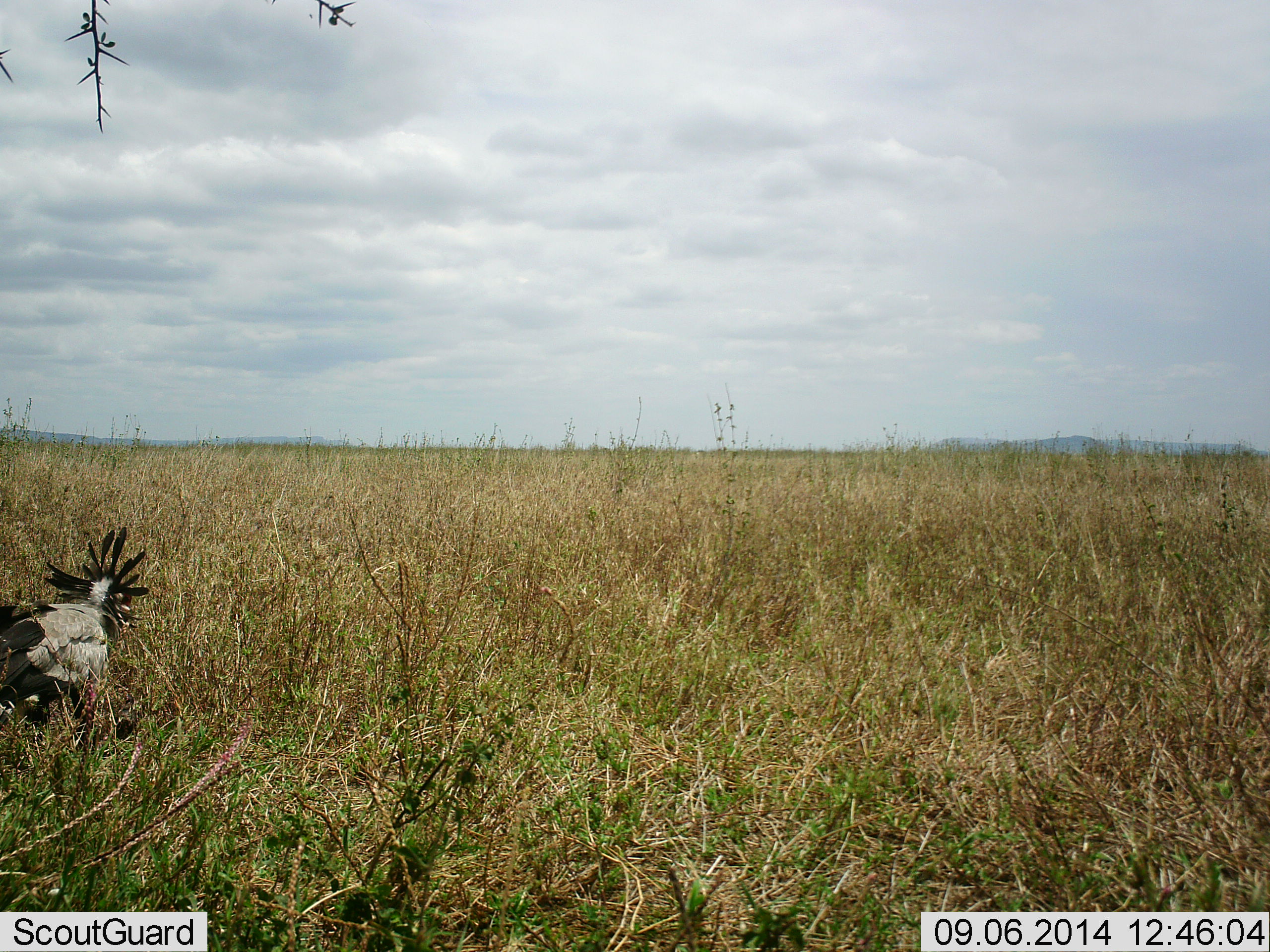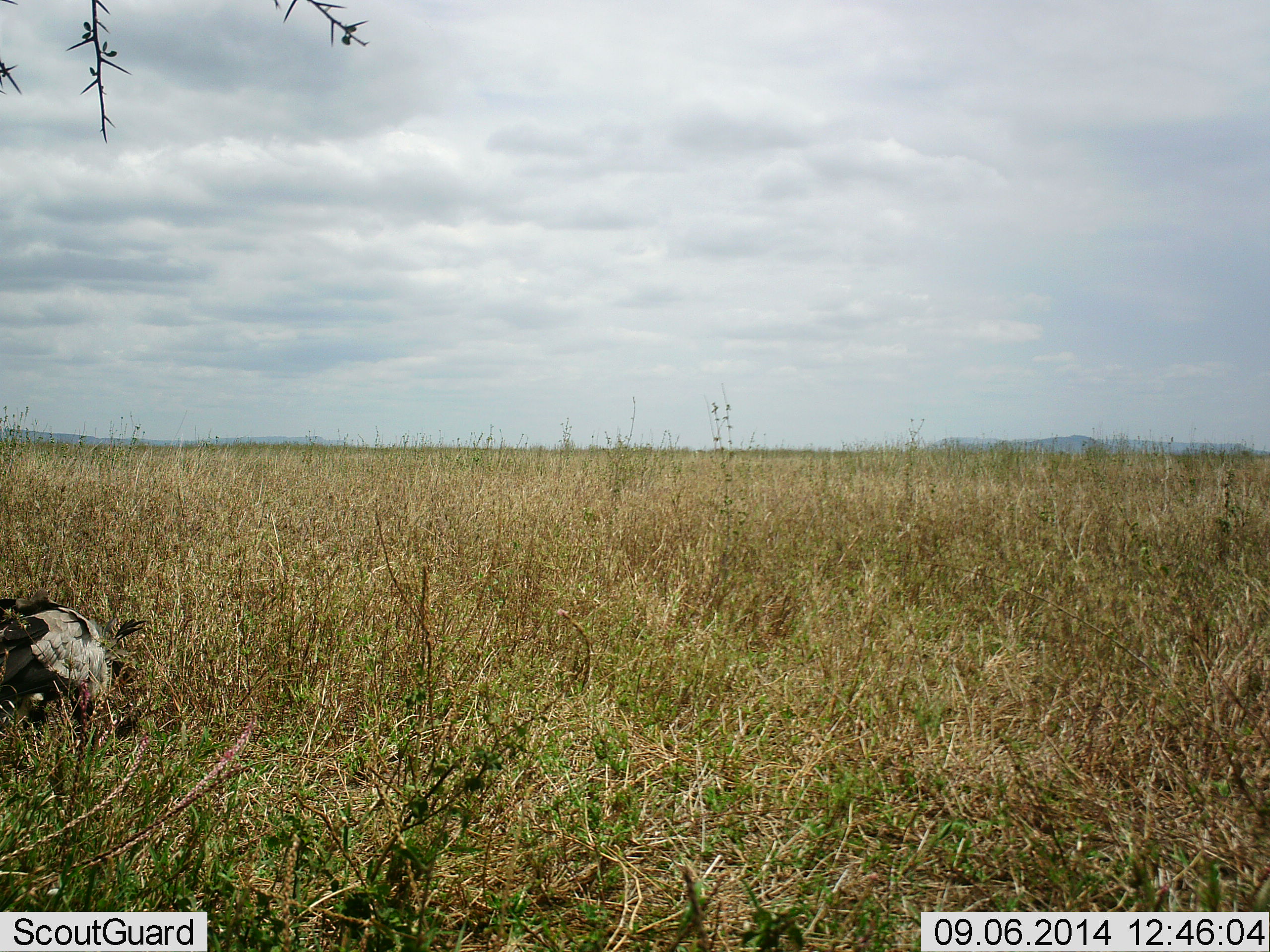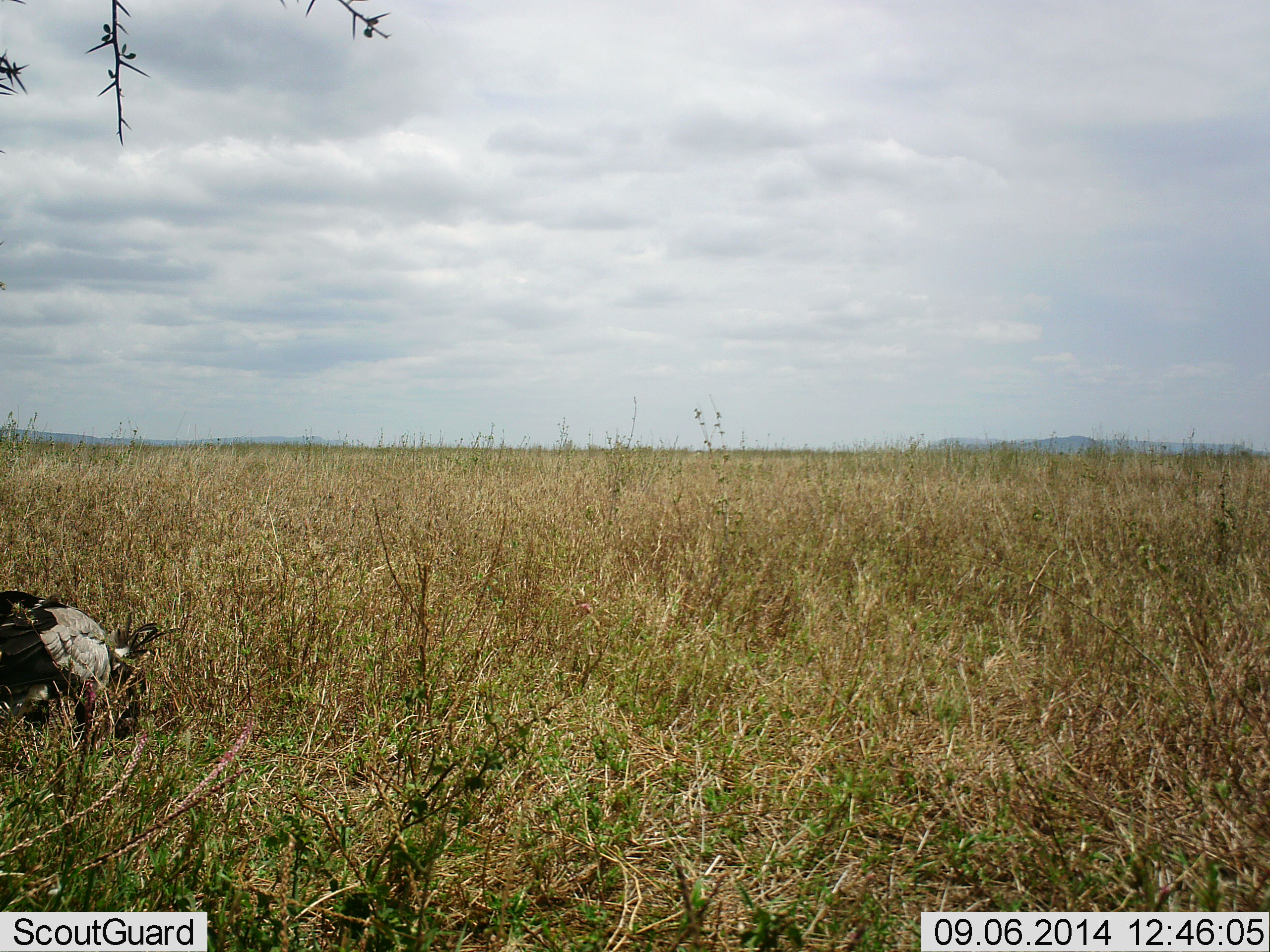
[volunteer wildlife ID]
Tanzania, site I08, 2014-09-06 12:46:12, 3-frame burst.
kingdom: Animalia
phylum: Chordata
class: Aves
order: Accipitriformes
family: Sagittariidae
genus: Sagittarius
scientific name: Sagittarius serpentarius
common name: secretary bird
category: secretarybird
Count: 1.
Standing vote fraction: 40%.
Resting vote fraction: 0%.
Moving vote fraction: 10%.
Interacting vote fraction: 0%.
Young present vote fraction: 0%.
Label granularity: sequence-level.